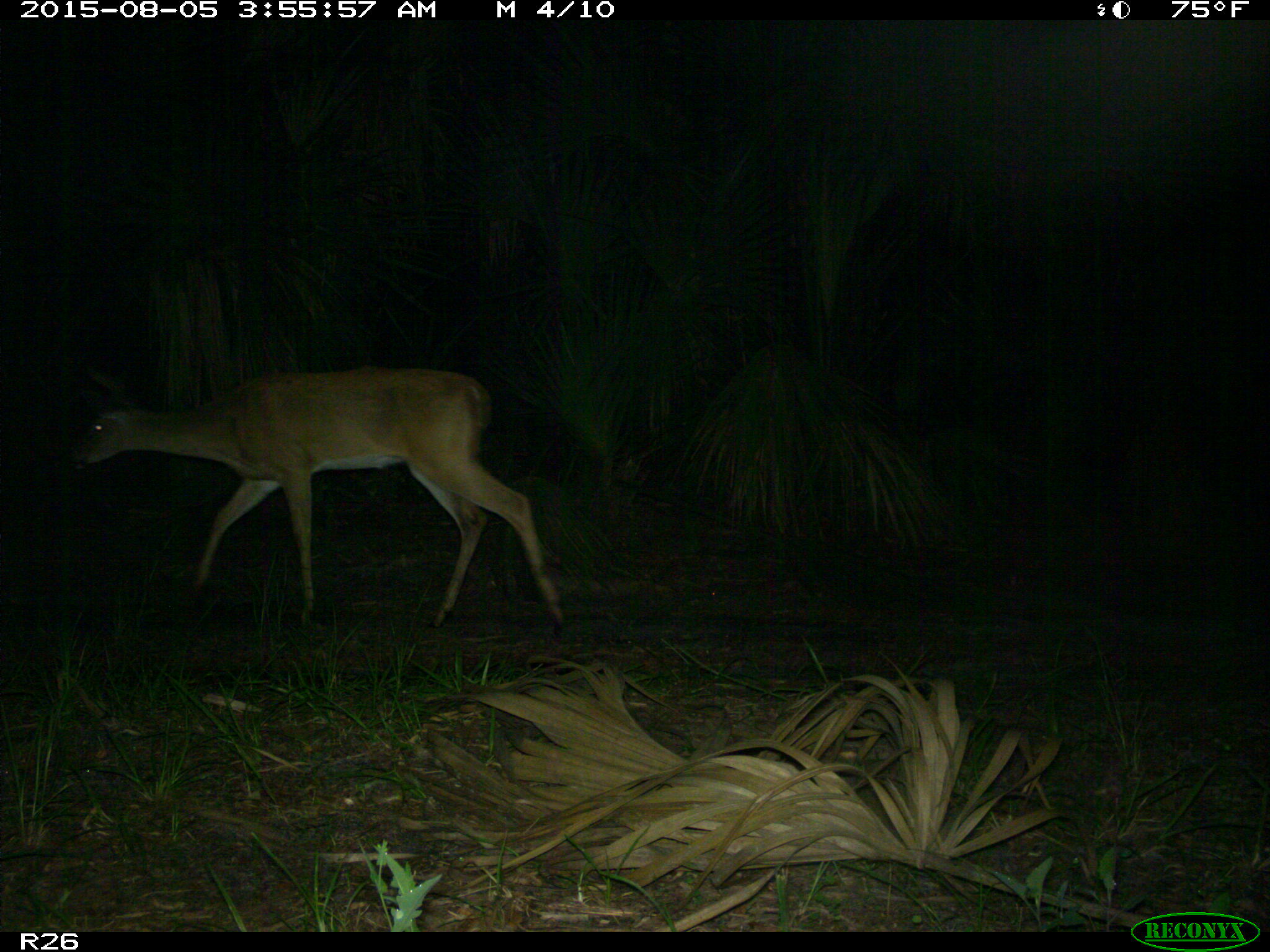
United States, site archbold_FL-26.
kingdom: Animalia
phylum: Chordata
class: Mammalia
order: Artiodactyla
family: Cervidae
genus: Odocoileus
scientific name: Odocoileus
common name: deer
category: unidentified deer